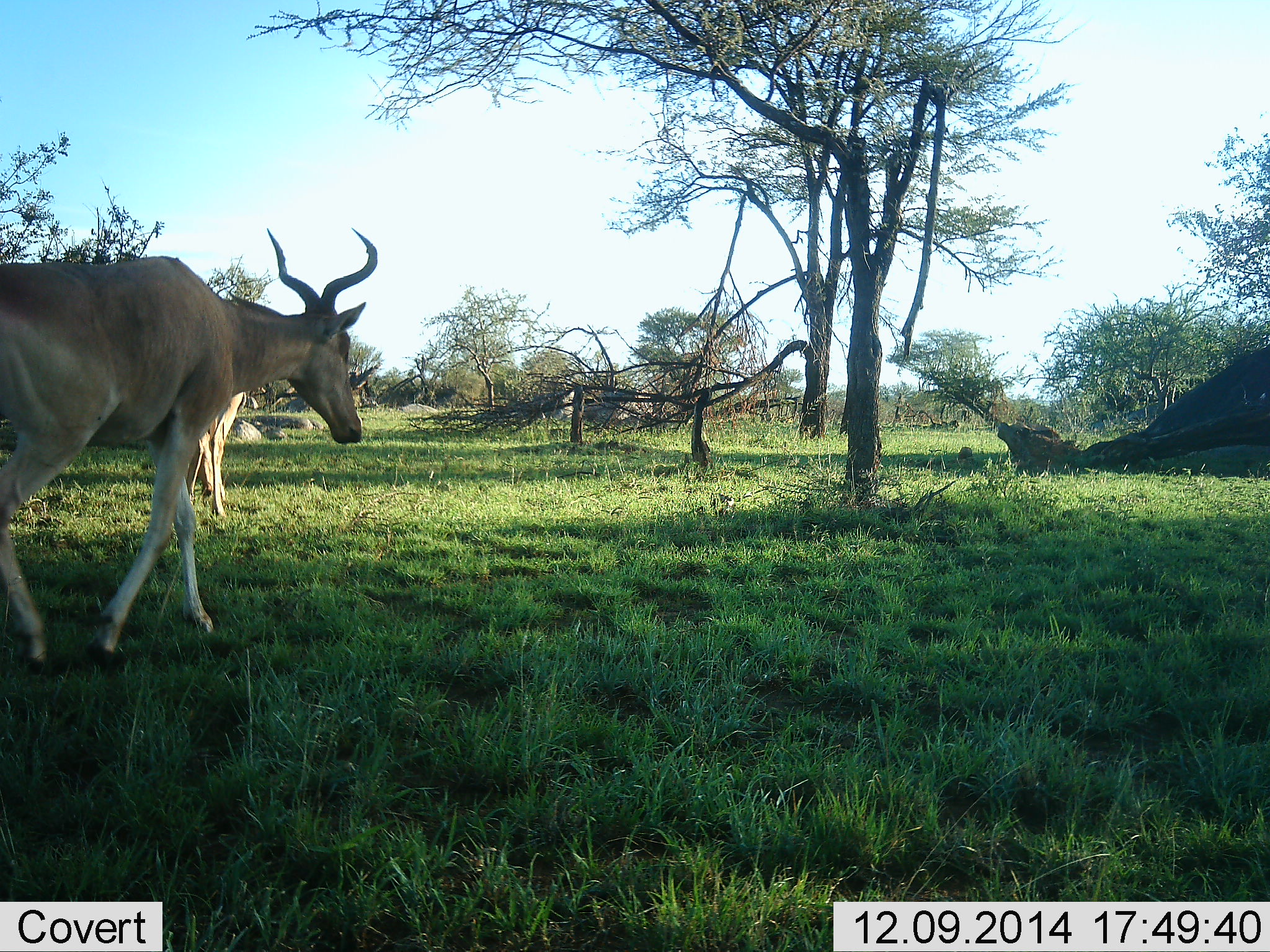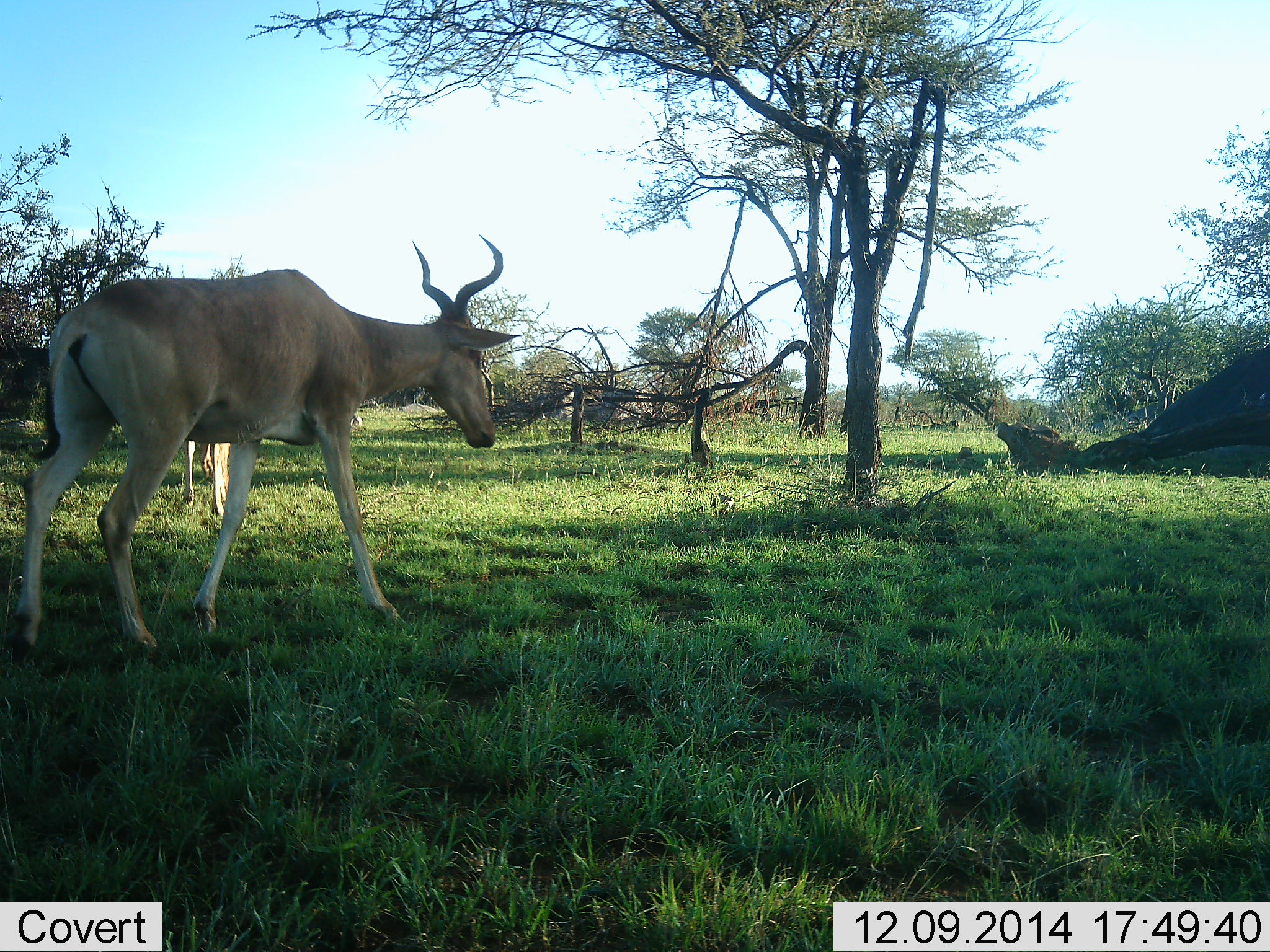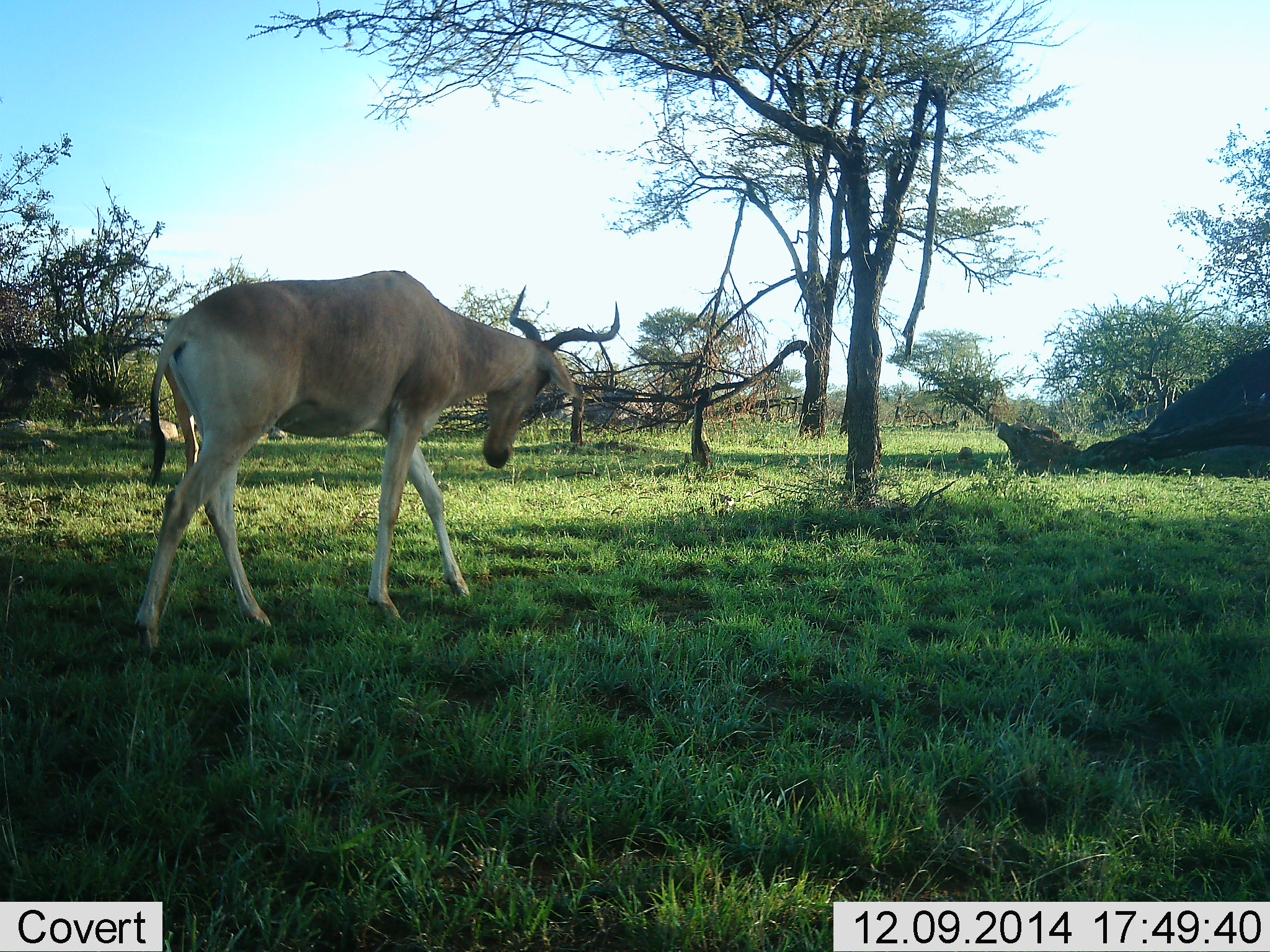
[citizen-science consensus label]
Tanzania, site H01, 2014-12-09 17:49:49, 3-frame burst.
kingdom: Animalia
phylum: Chordata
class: Mammalia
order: Artiodactyla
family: Bovidae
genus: Alcelaphus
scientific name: Alcelaphus buselaphus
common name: hartebeest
Hartebeest (Alcelaphus buselaphus), count 2. Behavior (volunteer vote fractions): standing 10%, resting 0%, moving 100%, interacting 0%. Young present (vote fraction): 0%. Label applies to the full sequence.